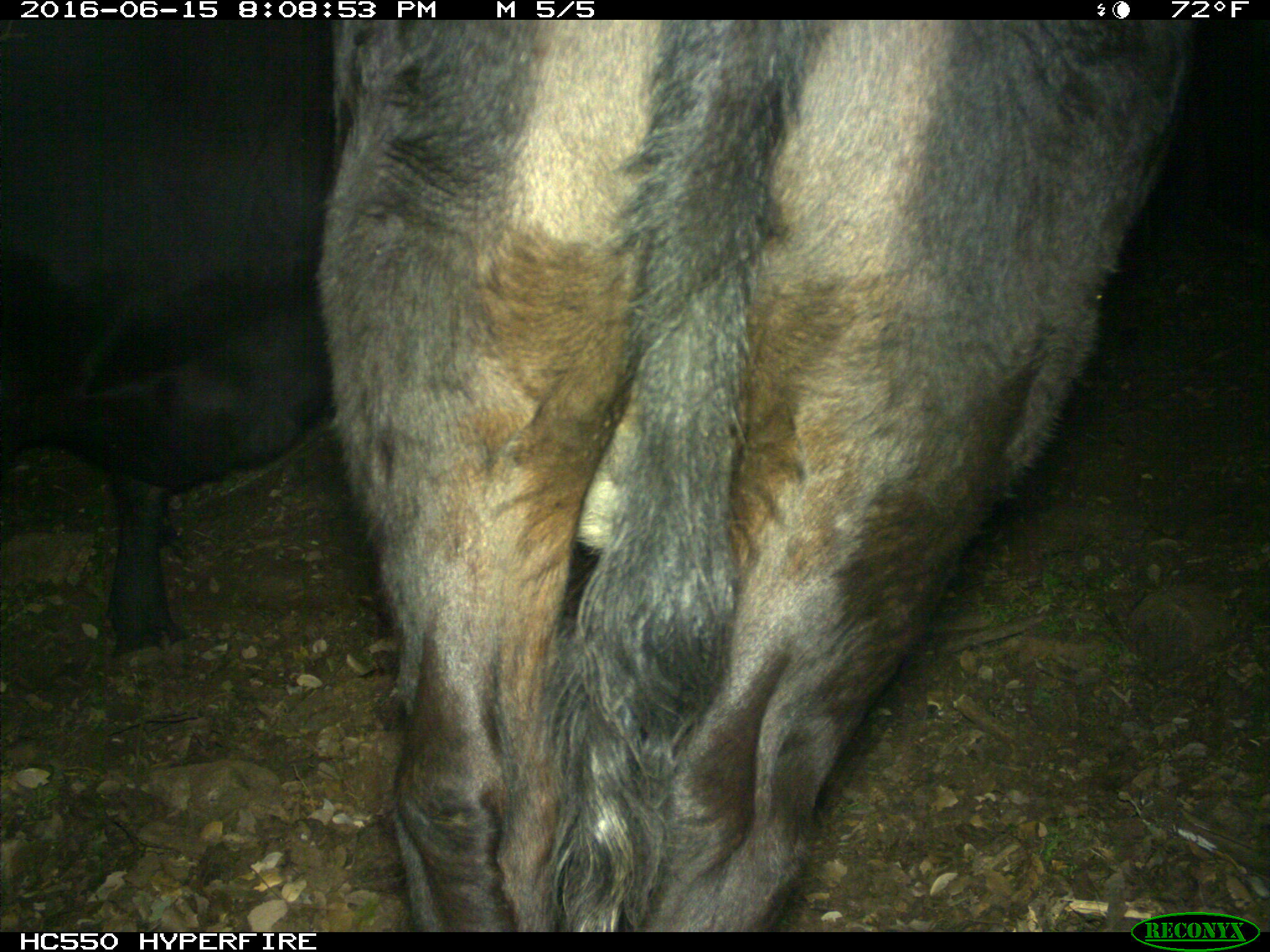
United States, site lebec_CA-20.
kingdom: Animalia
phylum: Chordata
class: Mammalia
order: Artiodactyla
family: Bovidae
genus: Bos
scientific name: Bos taurus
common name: domestic cow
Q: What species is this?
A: Bos taurus (domestic cow).